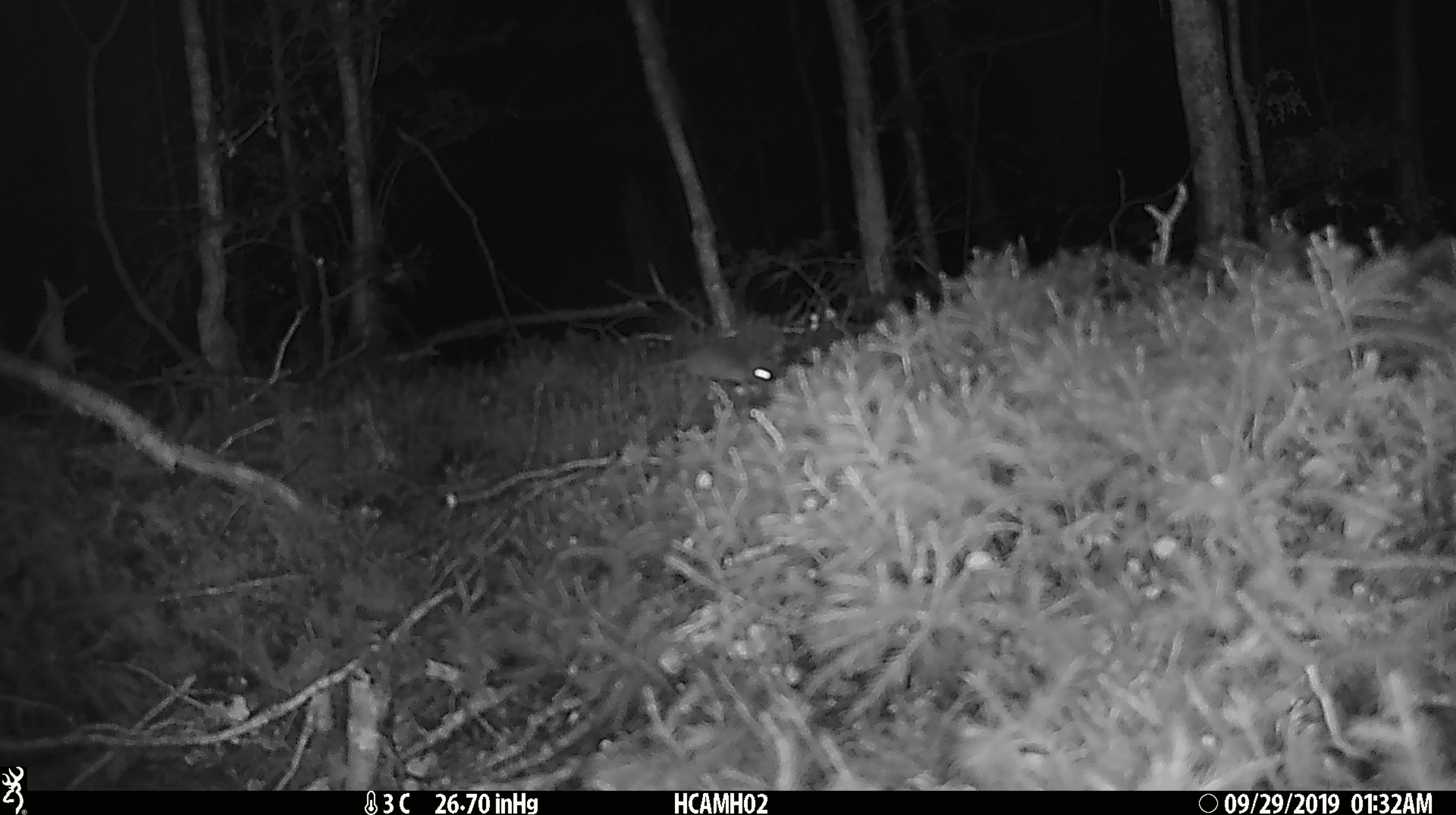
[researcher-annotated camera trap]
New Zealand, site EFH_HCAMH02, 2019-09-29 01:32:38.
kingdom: Animalia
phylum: Chordata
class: Mammalia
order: Rodentia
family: Muridae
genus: Mus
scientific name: Mus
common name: mouse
Mouse (Mus).